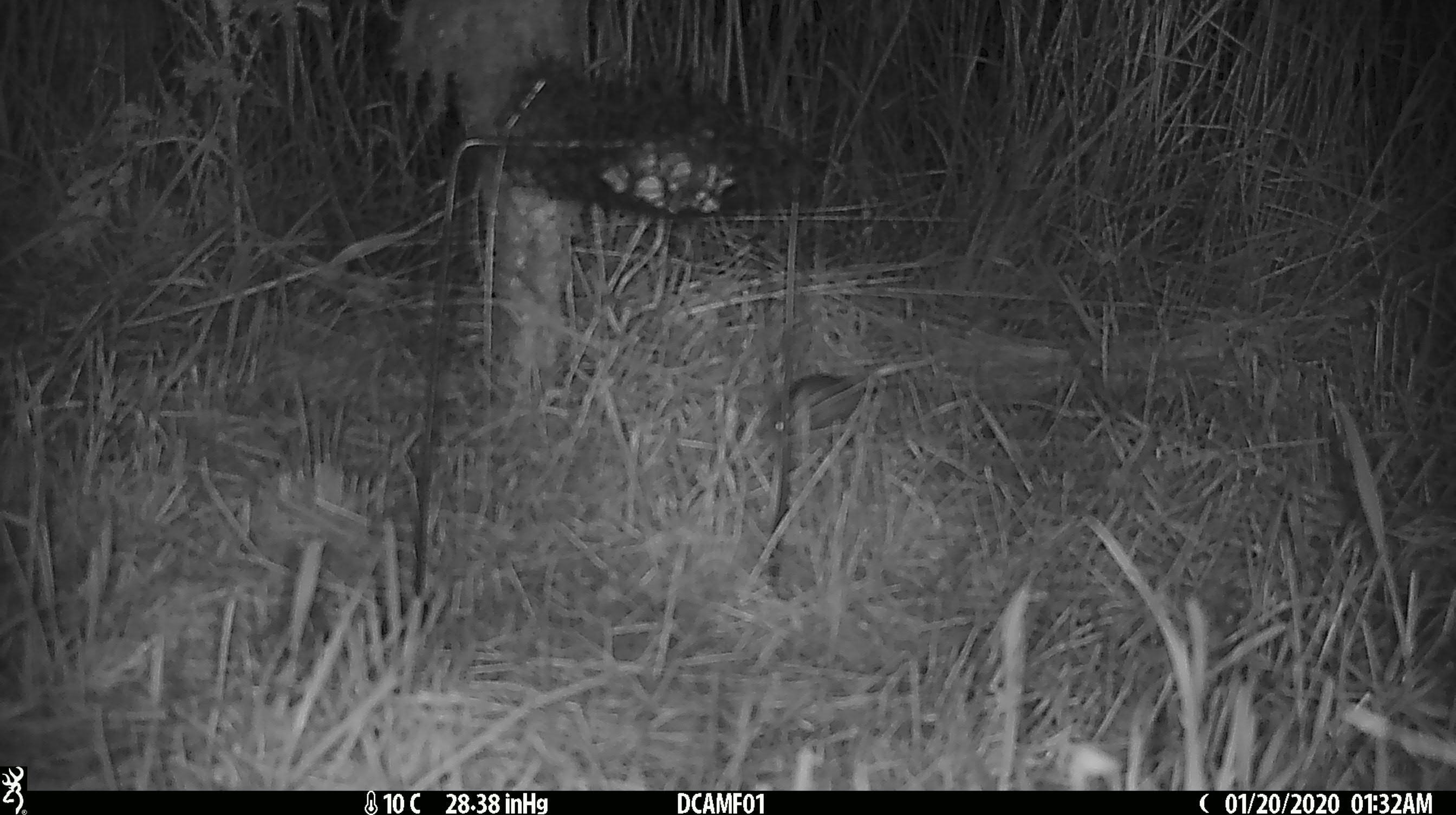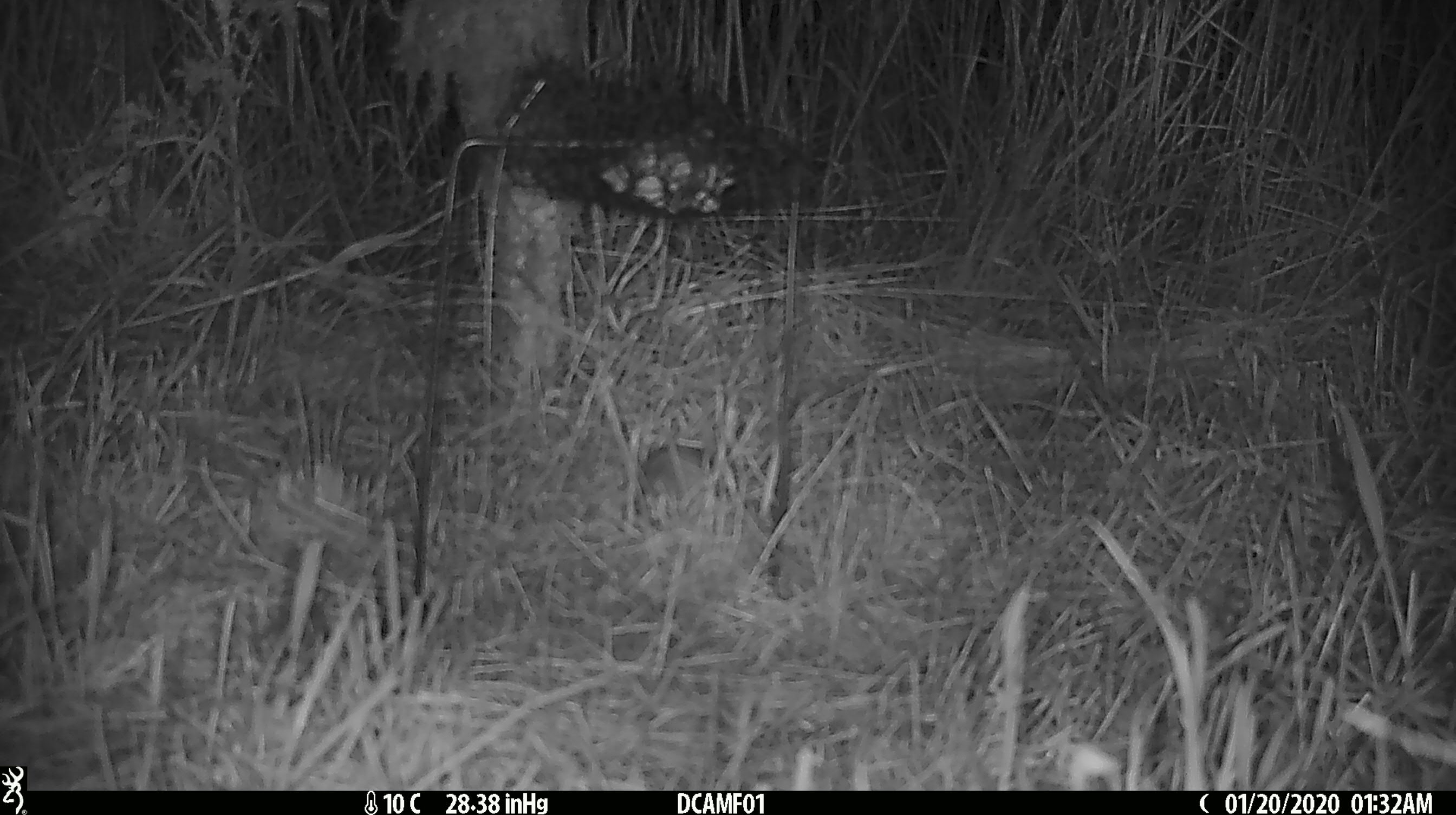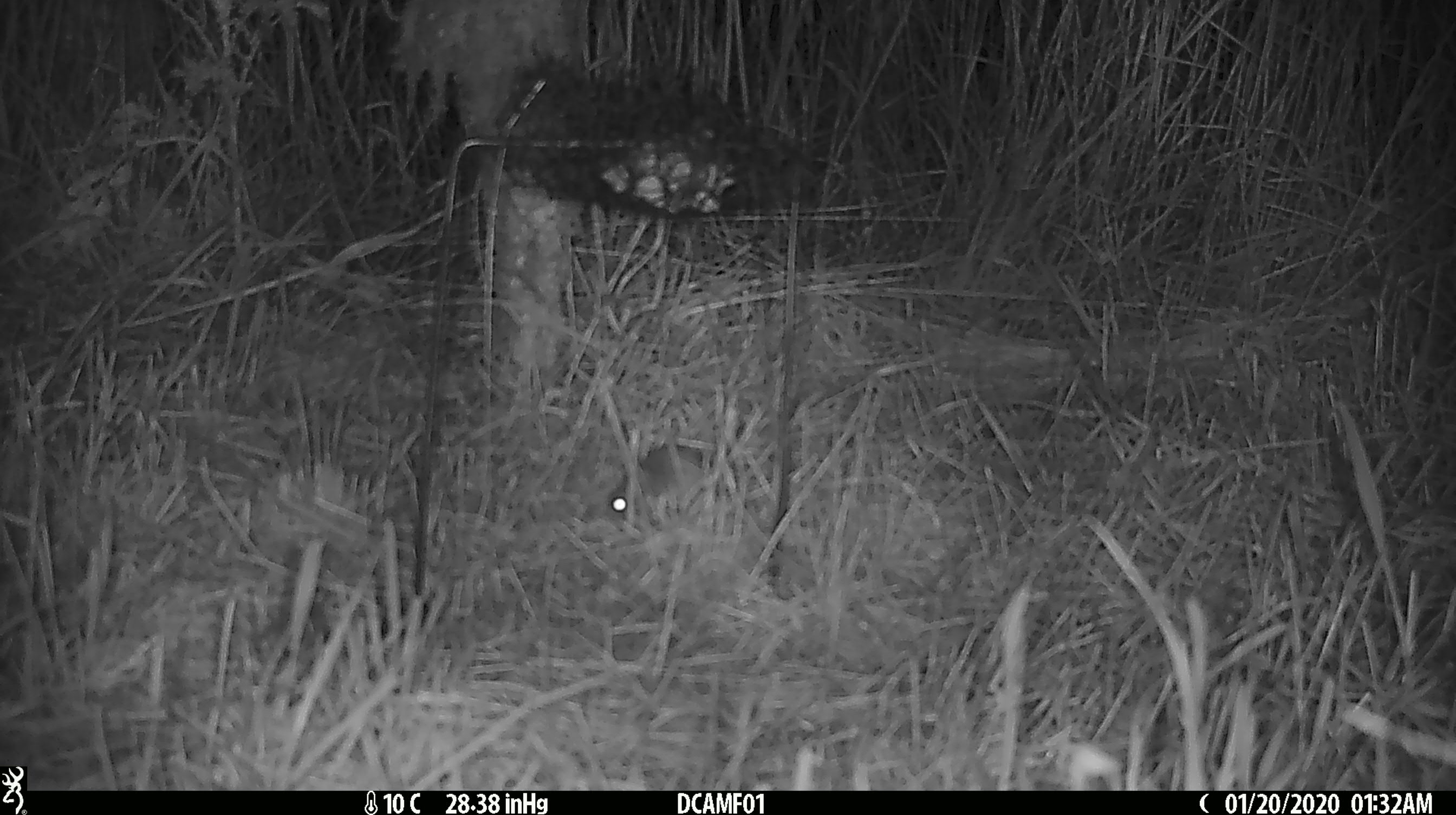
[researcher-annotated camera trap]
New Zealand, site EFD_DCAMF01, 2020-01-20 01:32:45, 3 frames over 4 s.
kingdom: Animalia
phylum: Chordata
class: Mammalia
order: Rodentia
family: Muridae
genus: Mus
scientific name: Mus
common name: mouse